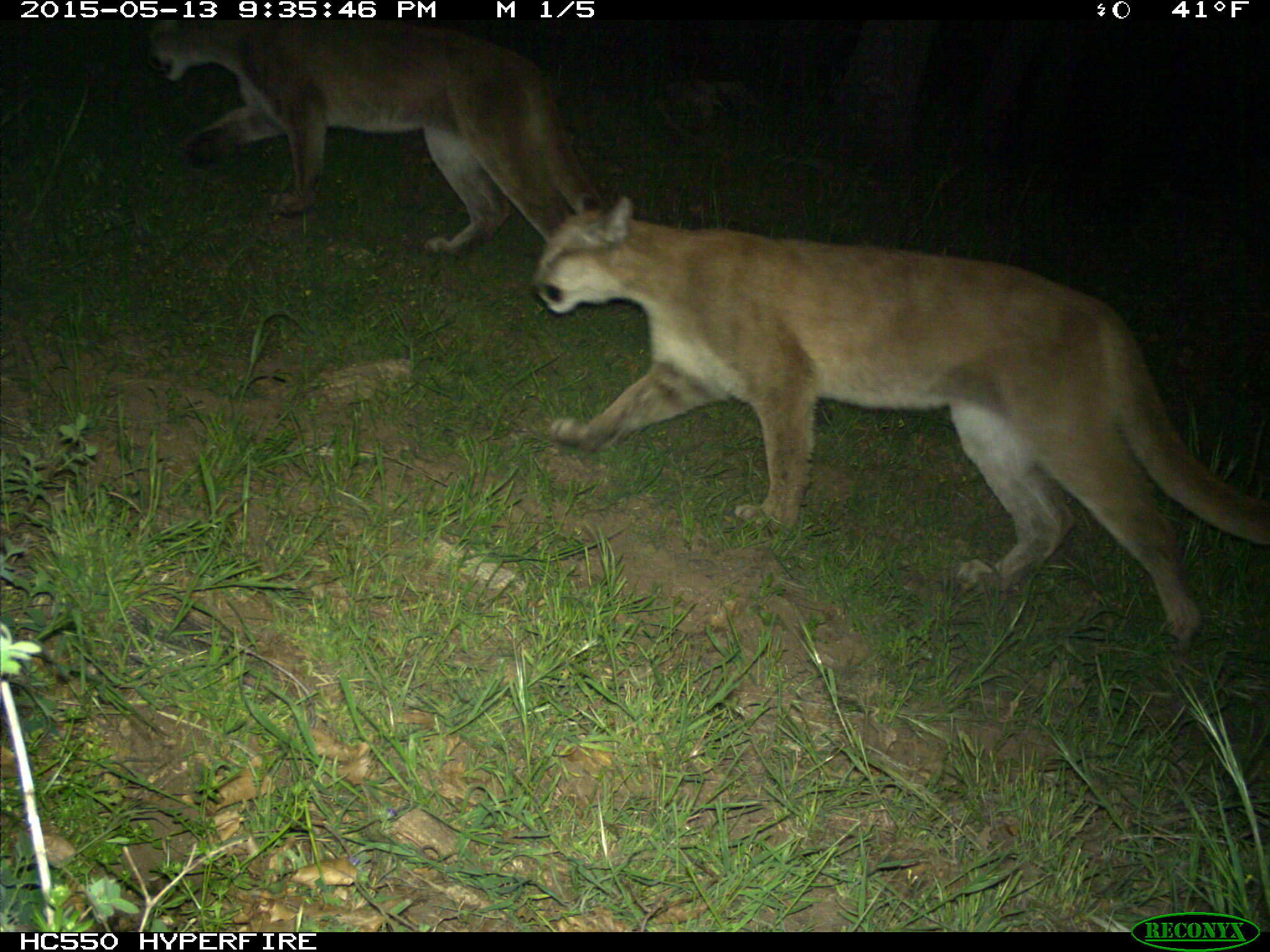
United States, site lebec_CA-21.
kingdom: Animalia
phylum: Chordata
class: Mammalia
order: Carnivora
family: Felidae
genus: Puma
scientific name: Puma concolor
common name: mountain lion